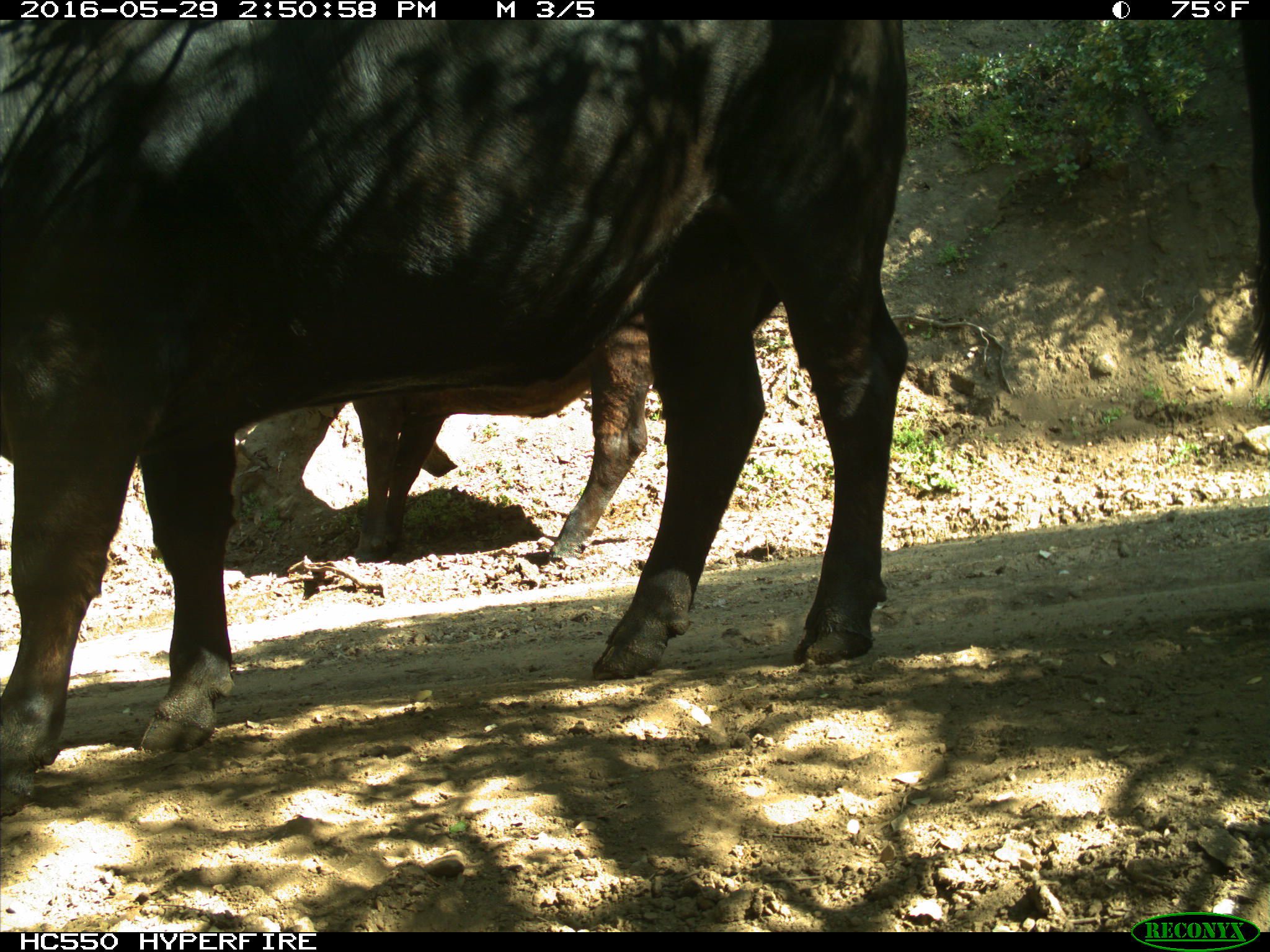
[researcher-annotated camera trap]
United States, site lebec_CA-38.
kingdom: Animalia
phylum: Chordata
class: Mammalia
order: Artiodactyla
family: Bovidae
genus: Bos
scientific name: Bos taurus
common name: domestic cow